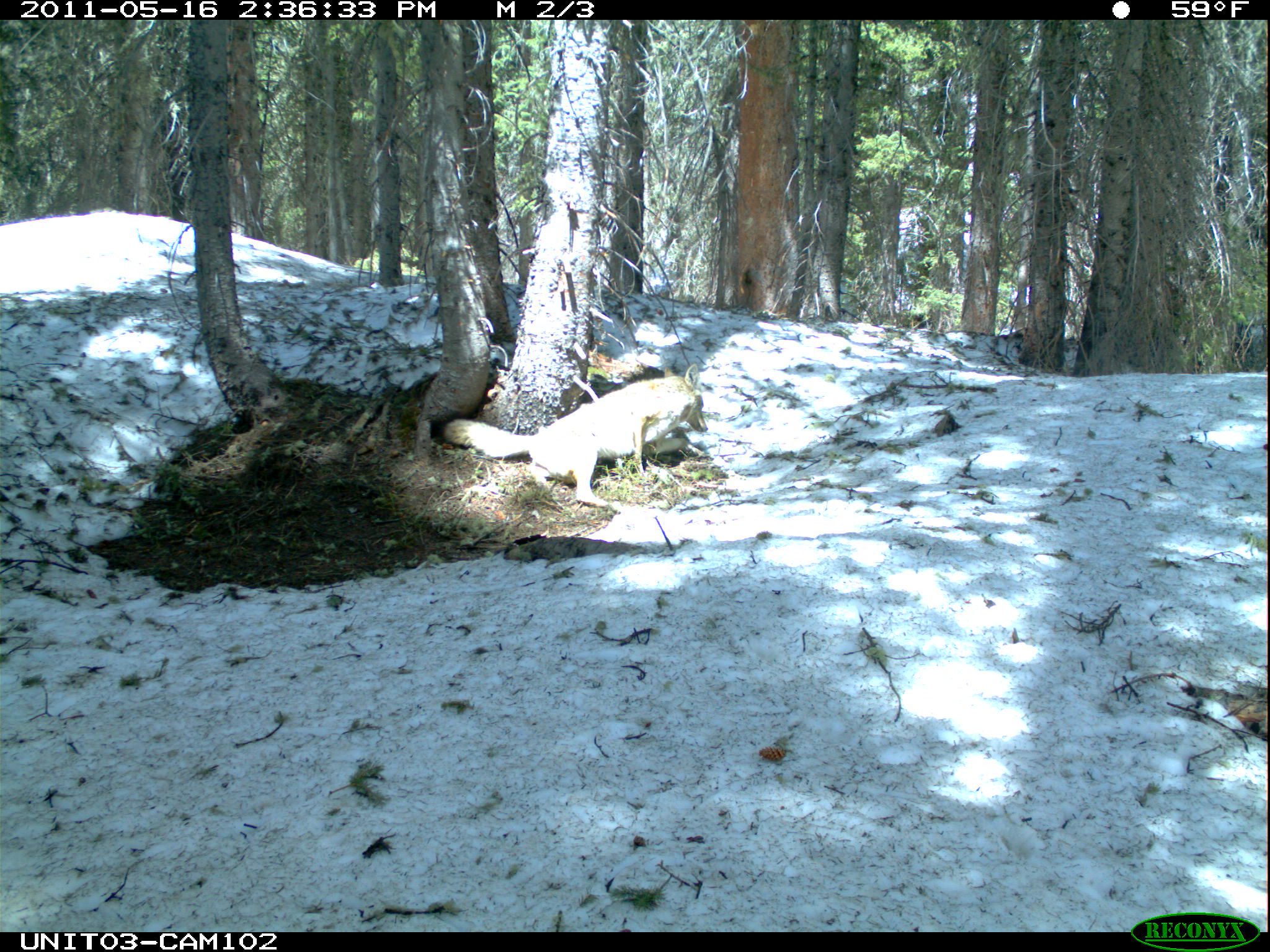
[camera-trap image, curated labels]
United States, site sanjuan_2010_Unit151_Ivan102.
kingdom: Animalia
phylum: Chordata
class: Mammalia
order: Carnivora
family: Canidae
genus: Canis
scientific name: Canis latrans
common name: coyote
Canis latrans (coyote).